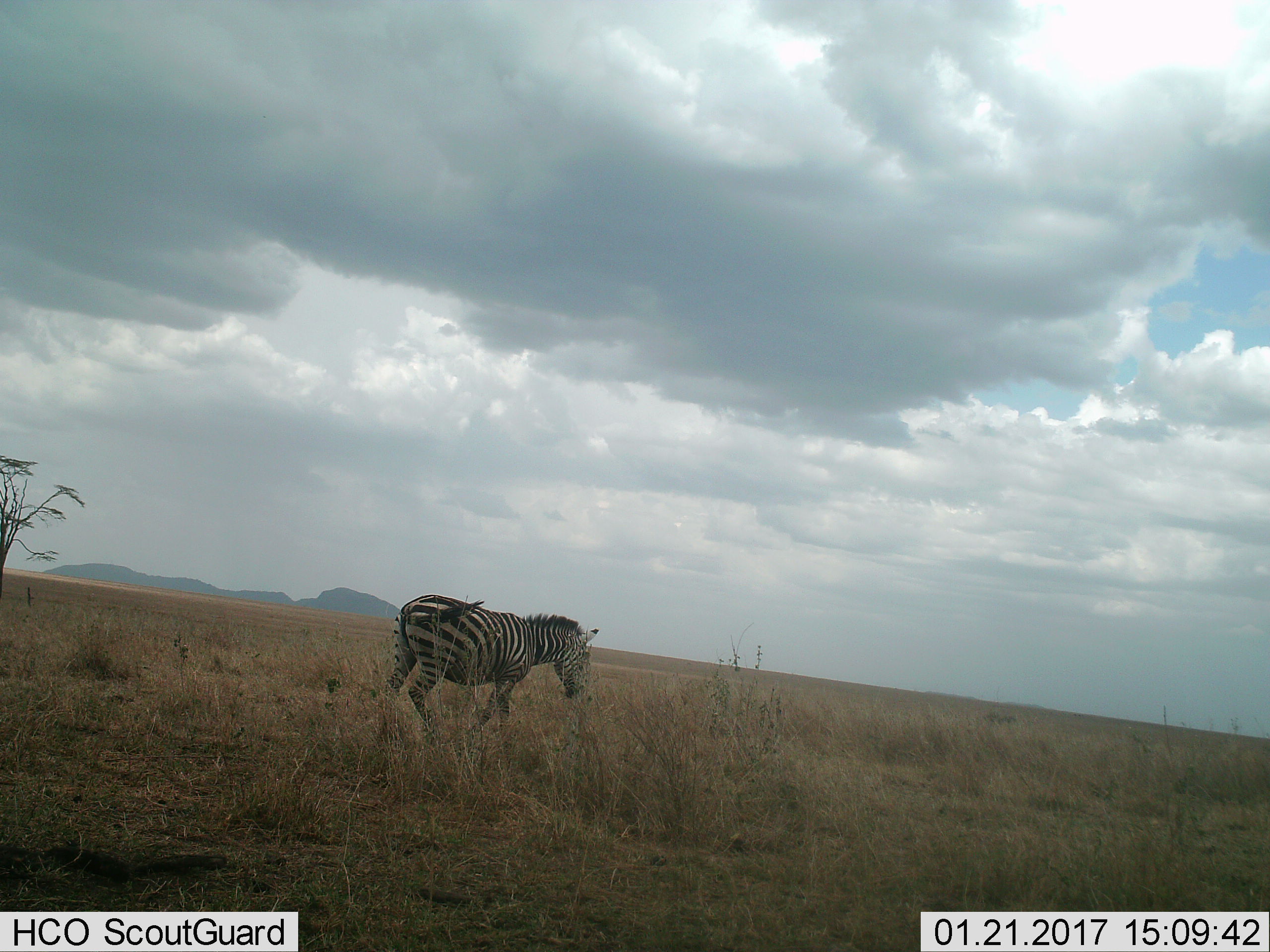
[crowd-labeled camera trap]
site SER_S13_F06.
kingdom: Animalia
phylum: Chordata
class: Mammalia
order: Perissodactyla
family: Equidae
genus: Equus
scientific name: Equus quagga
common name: plains zebra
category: zebraplains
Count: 1.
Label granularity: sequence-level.